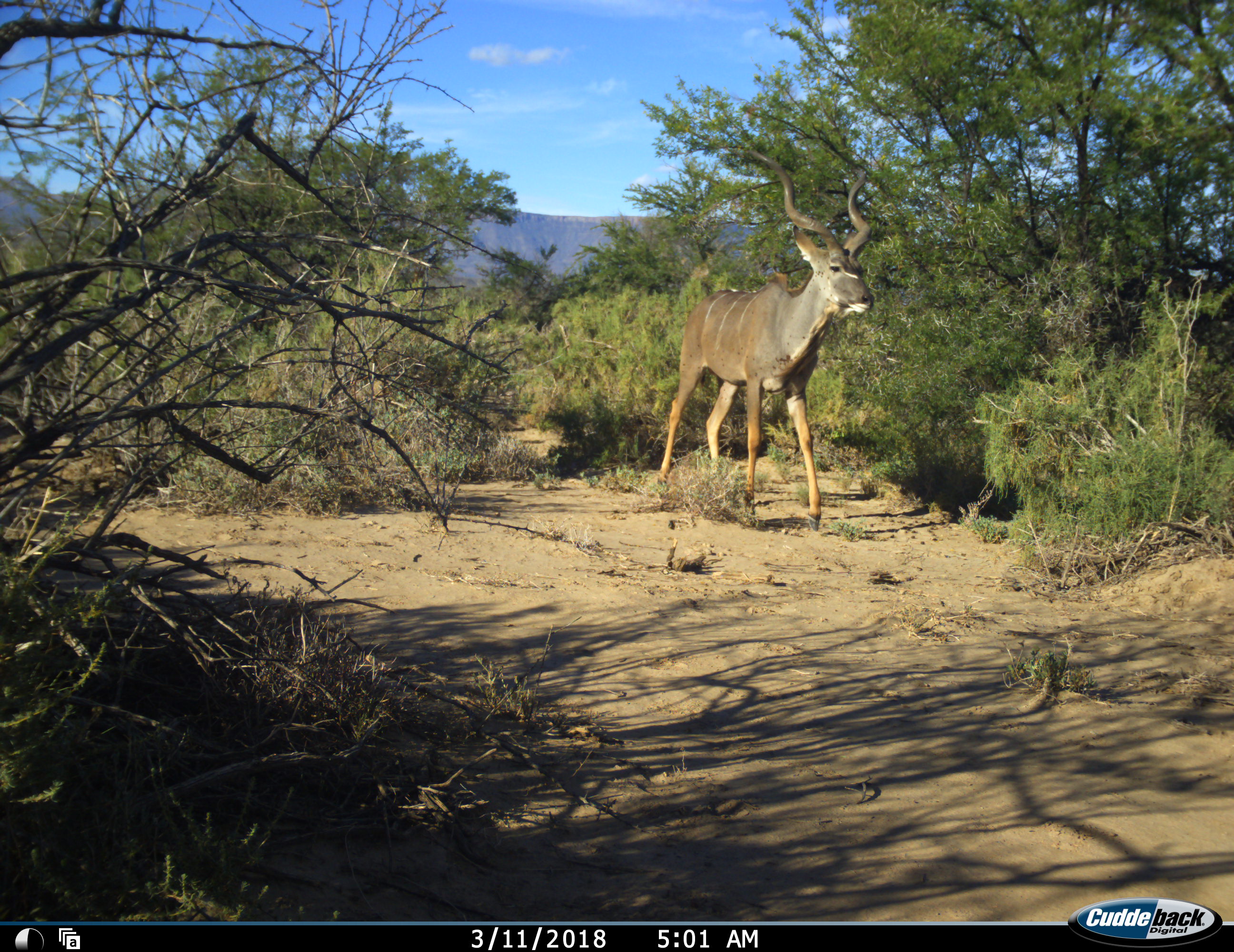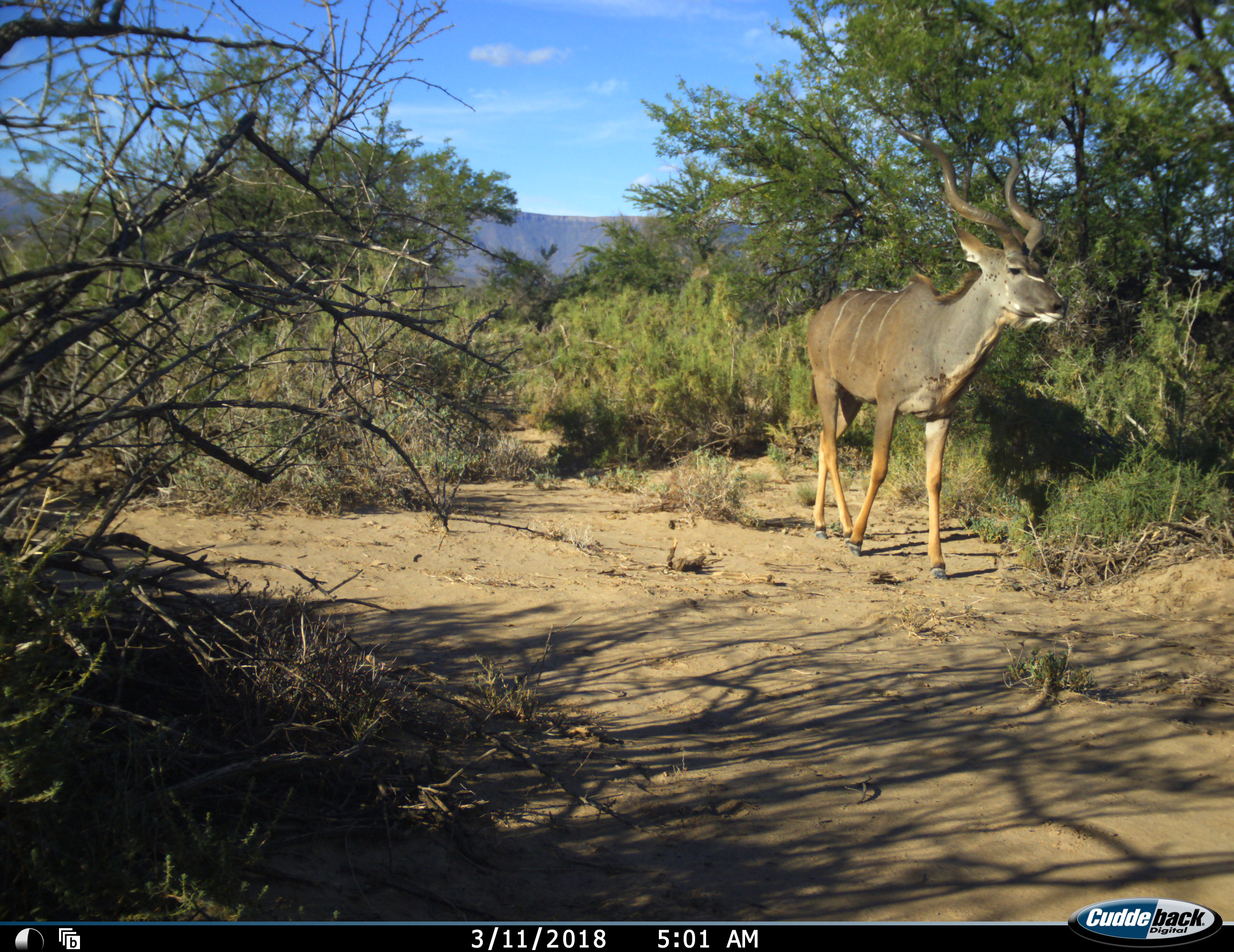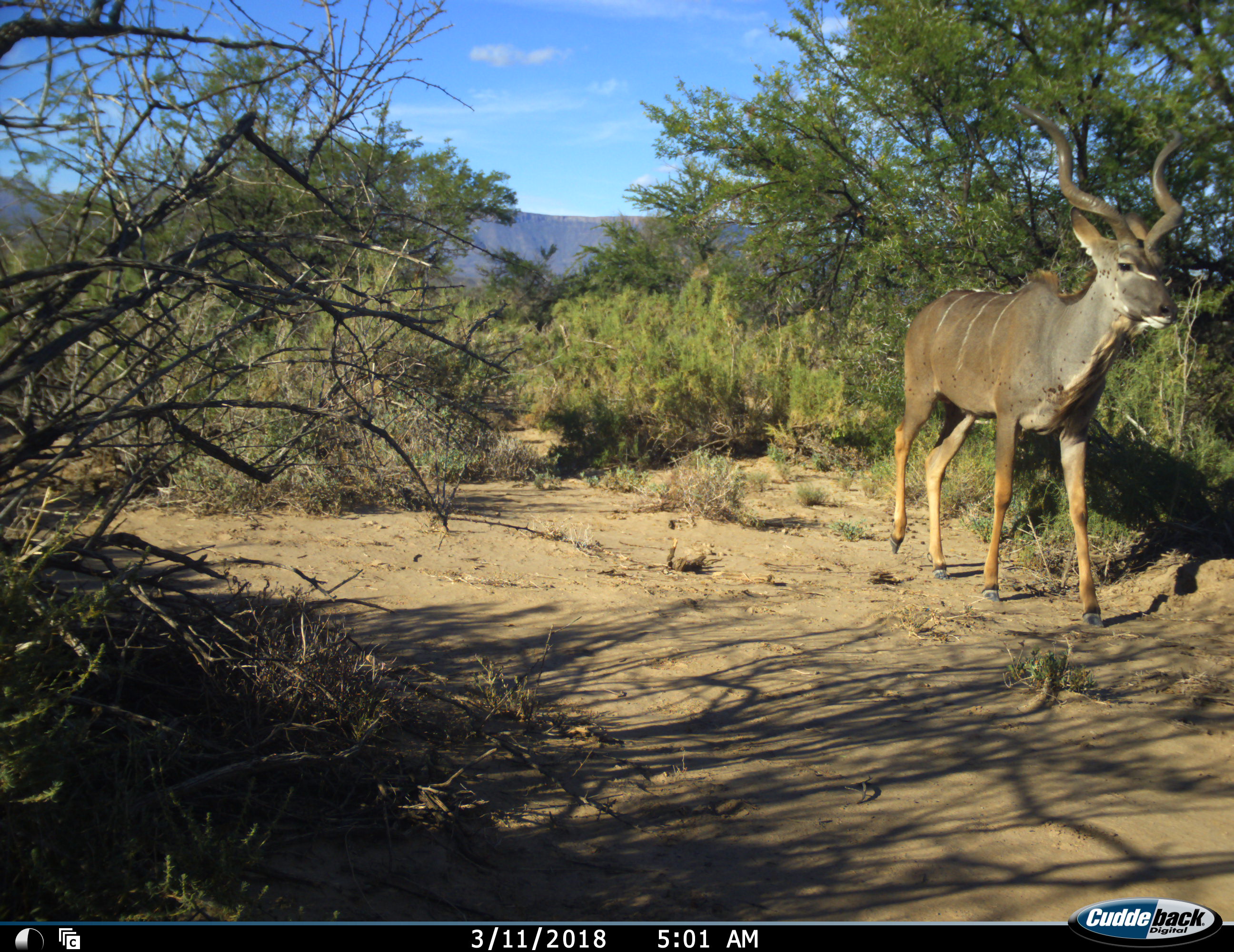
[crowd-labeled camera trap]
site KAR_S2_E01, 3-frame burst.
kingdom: Animalia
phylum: Chordata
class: Mammalia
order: Artiodactyla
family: Bovidae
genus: Tragelaphus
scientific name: Tragelaphus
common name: kudu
Kudu (Tragelaphus), count 1. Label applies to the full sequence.